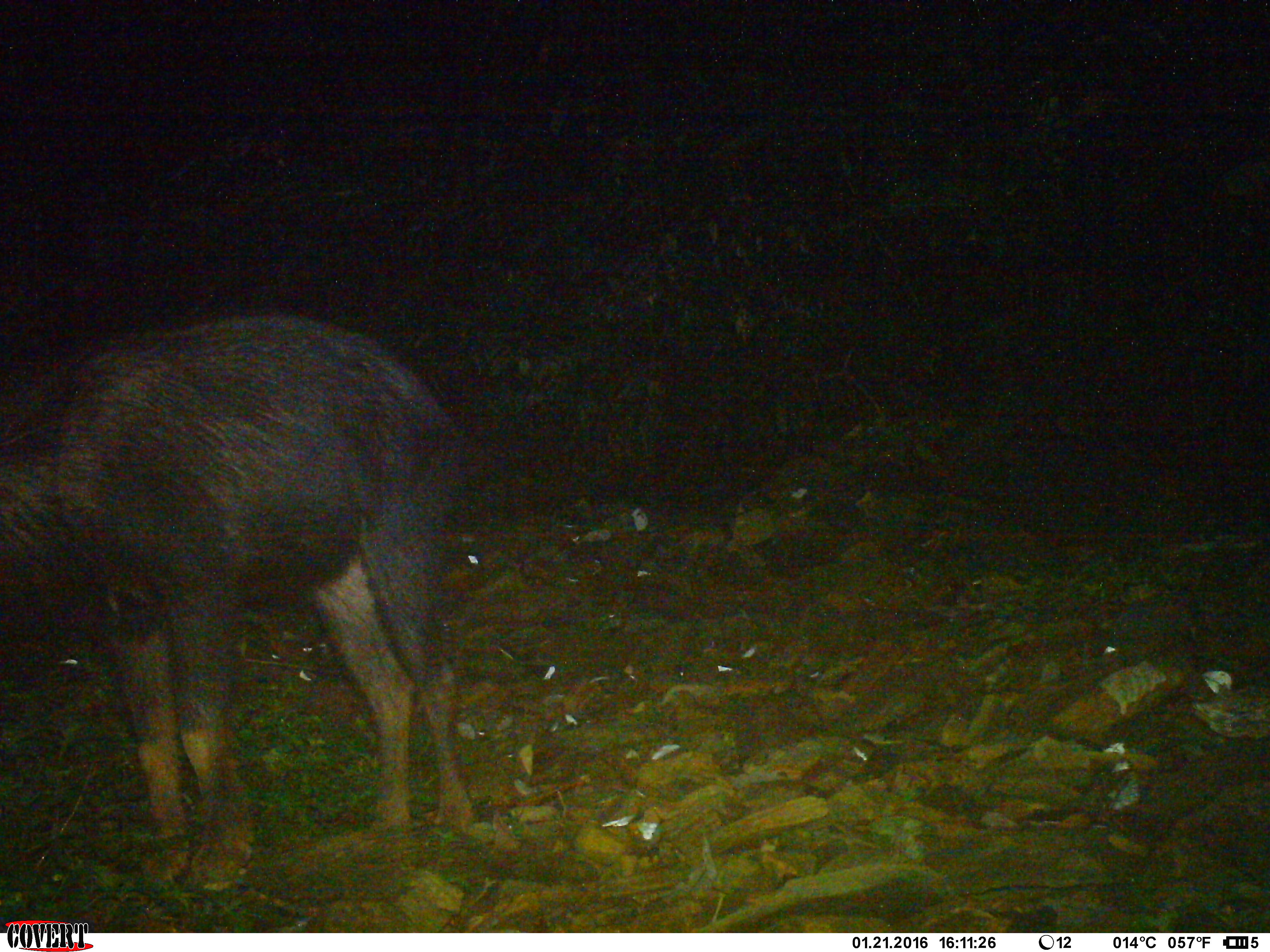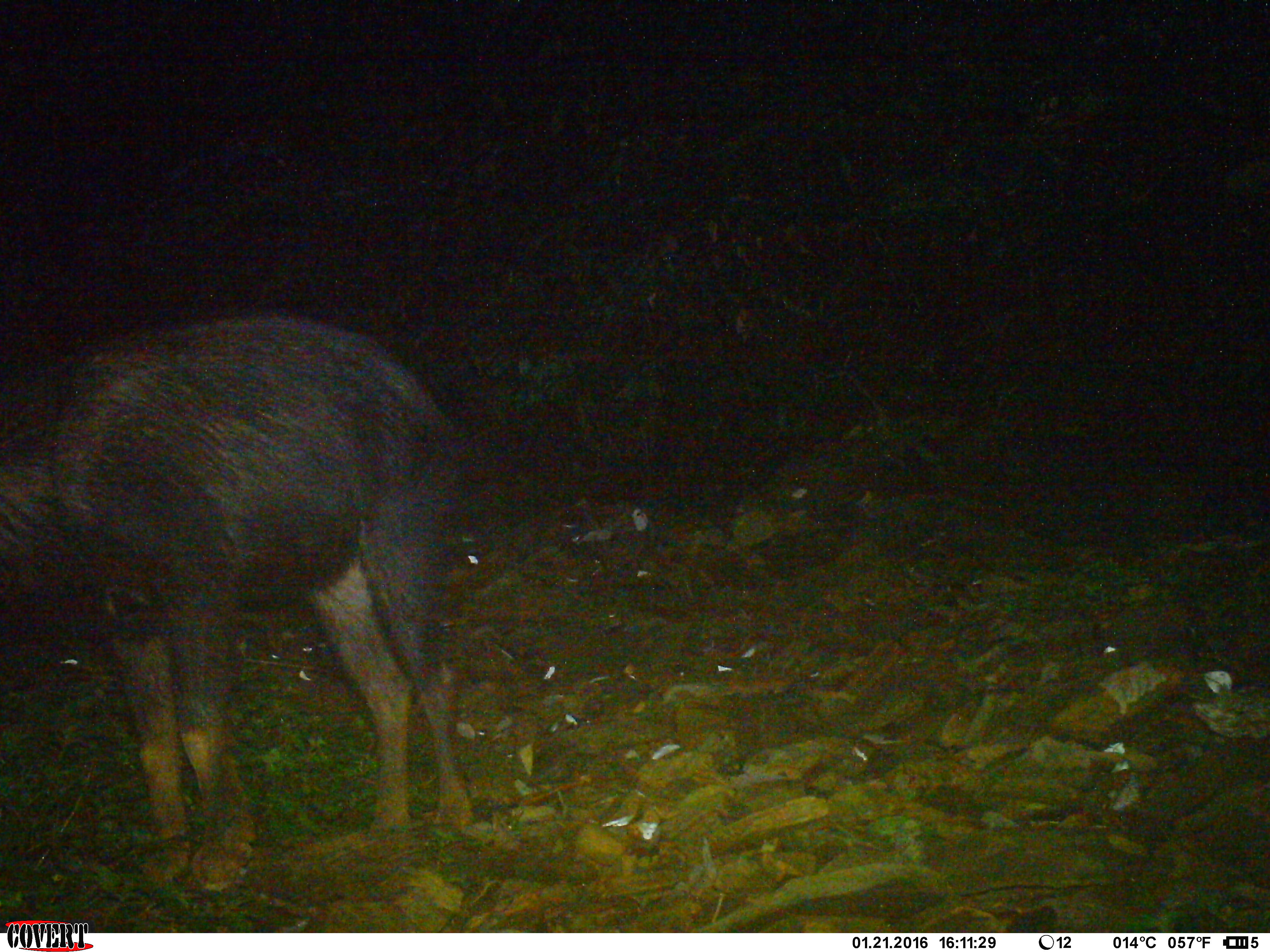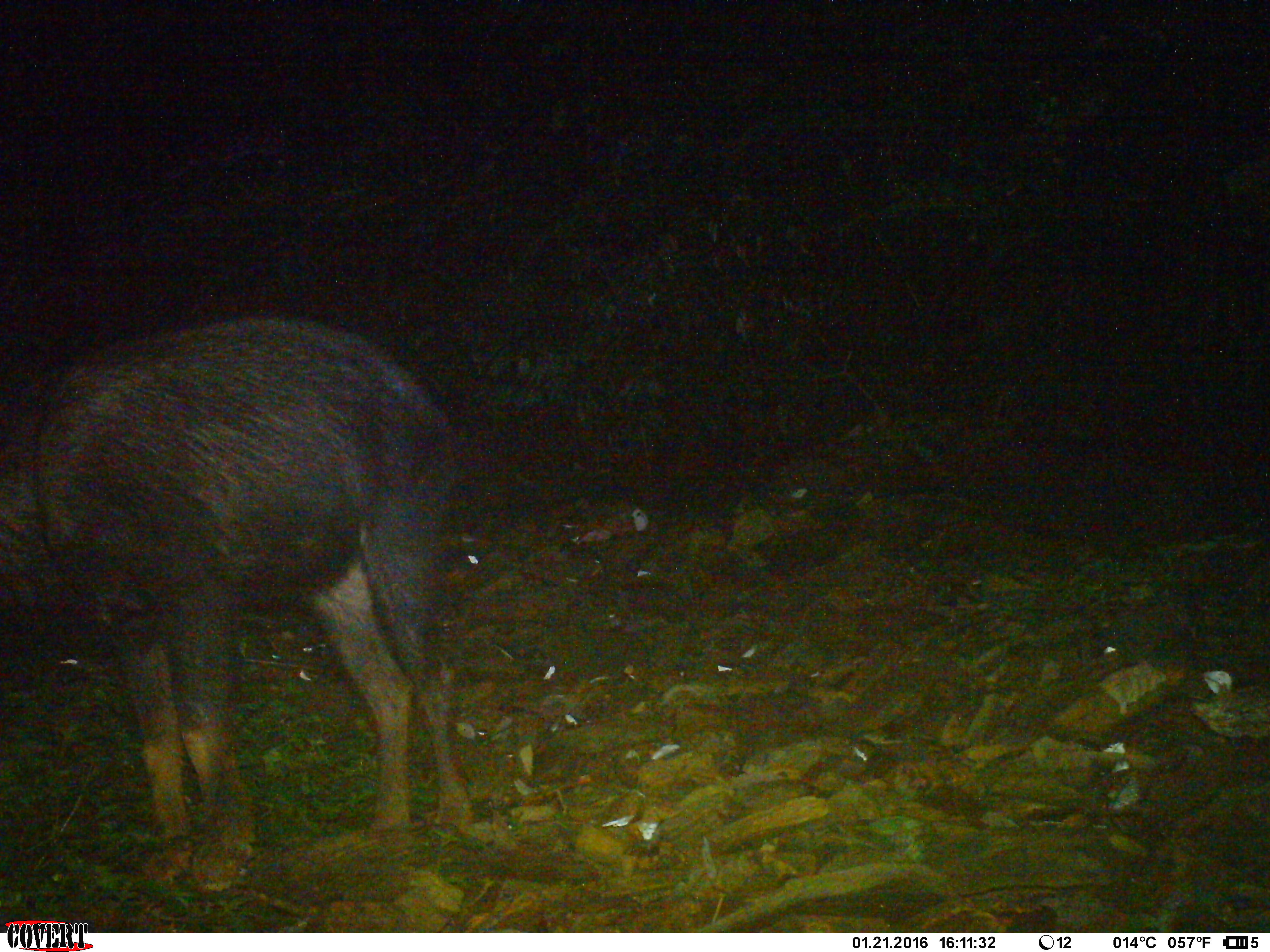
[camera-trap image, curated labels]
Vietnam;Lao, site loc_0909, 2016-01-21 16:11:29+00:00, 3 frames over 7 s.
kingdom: Animalia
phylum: Chordata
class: Mammalia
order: Artiodactyla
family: Bovidae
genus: Capricornis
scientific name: Capricornis sumatraensis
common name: chinese serow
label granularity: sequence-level